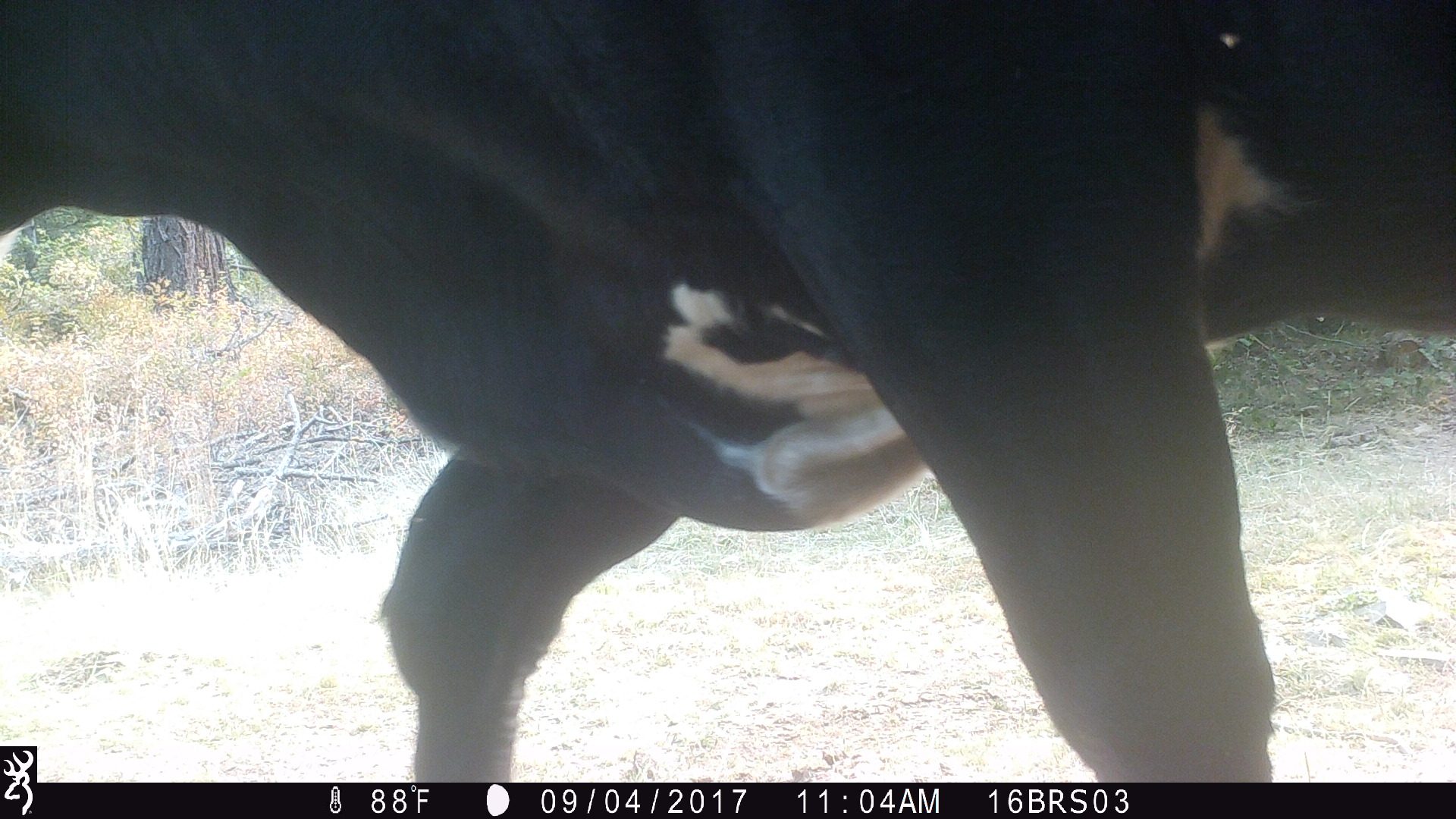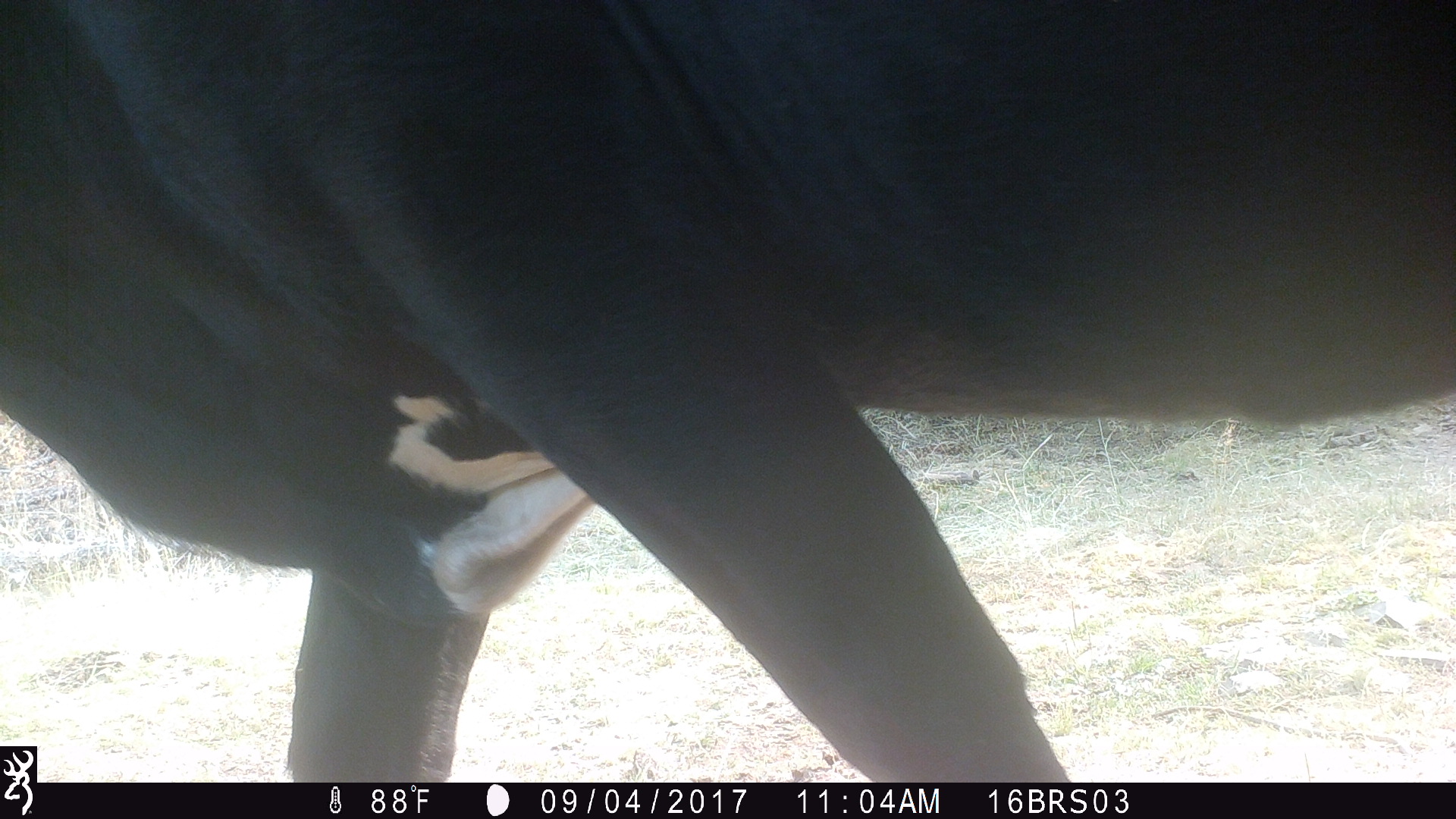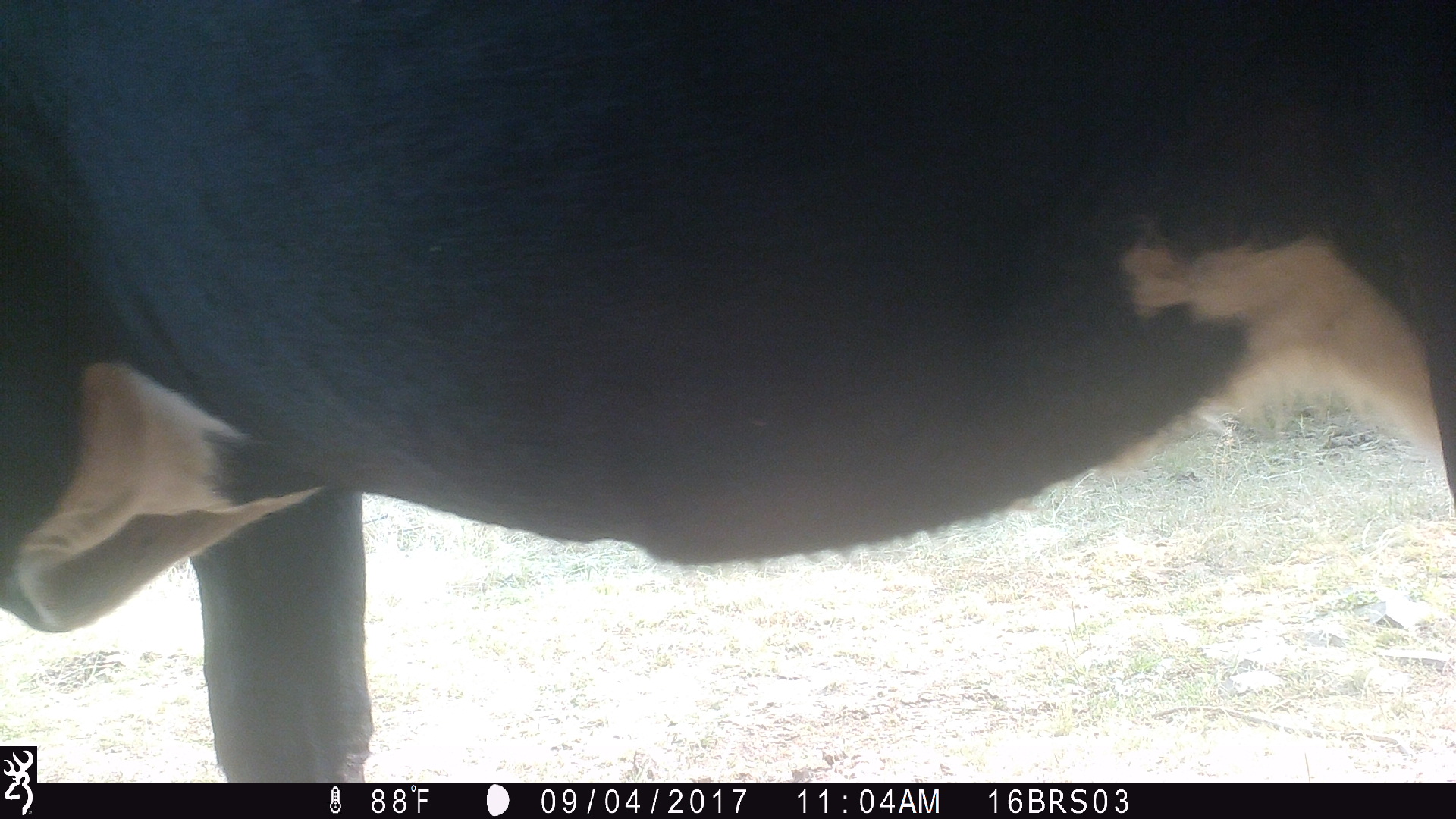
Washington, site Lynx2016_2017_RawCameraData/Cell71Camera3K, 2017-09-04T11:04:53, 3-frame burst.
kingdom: Animalia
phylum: Chordata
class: Mammalia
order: Artiodactyla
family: Bovidae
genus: Bos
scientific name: Bos taurus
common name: domestic cattle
Domestic cattle (Bos taurus). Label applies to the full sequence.